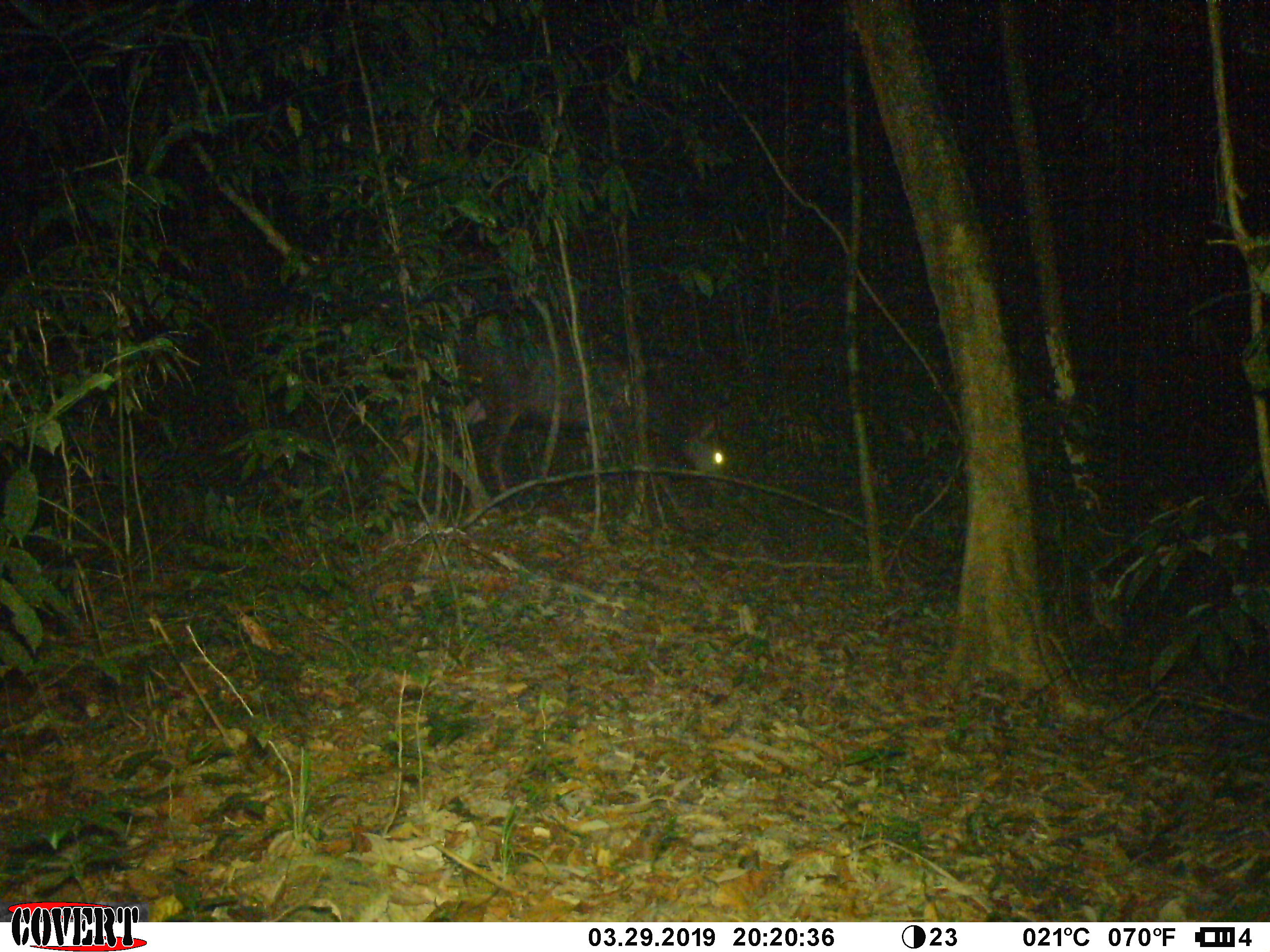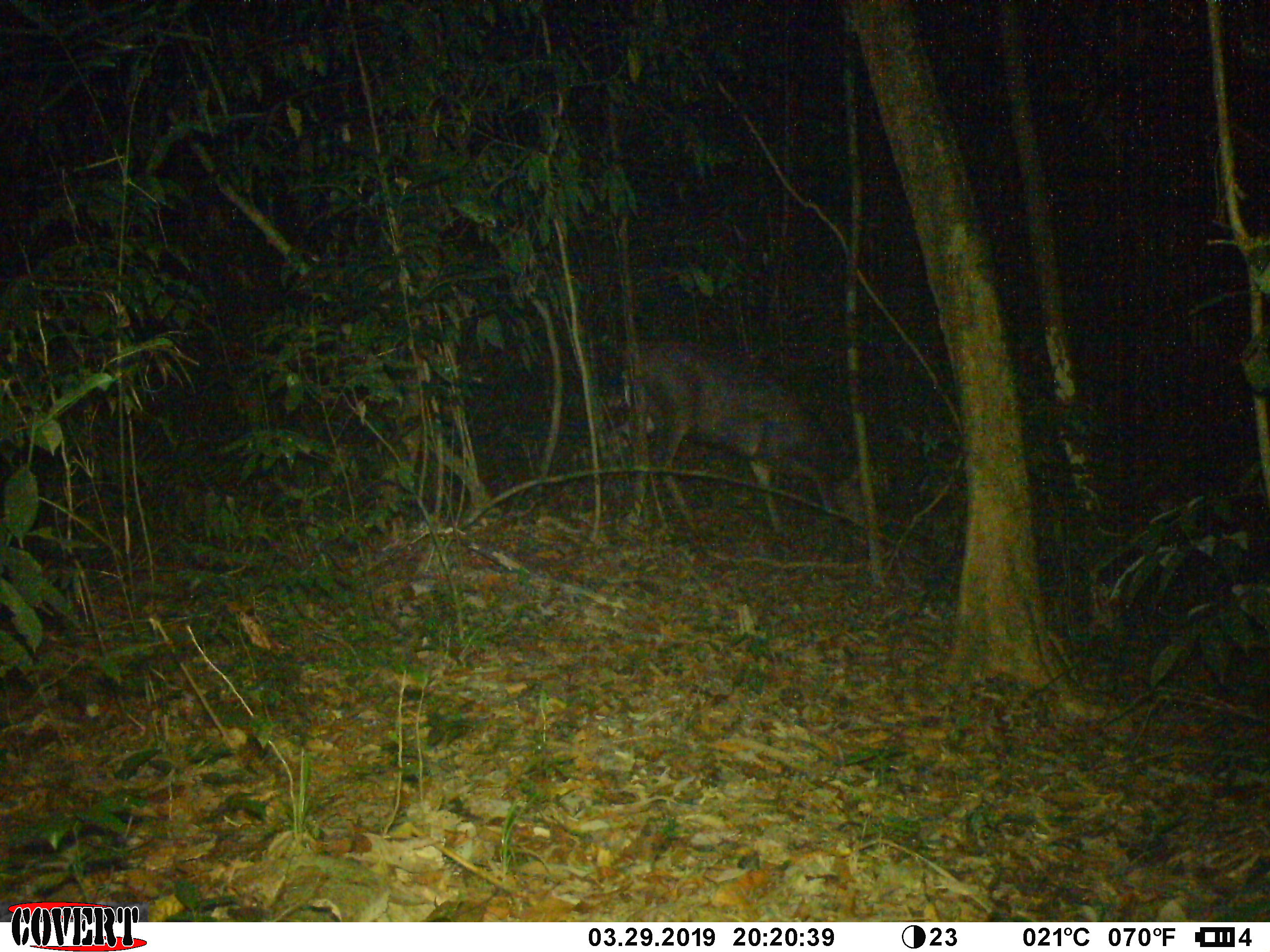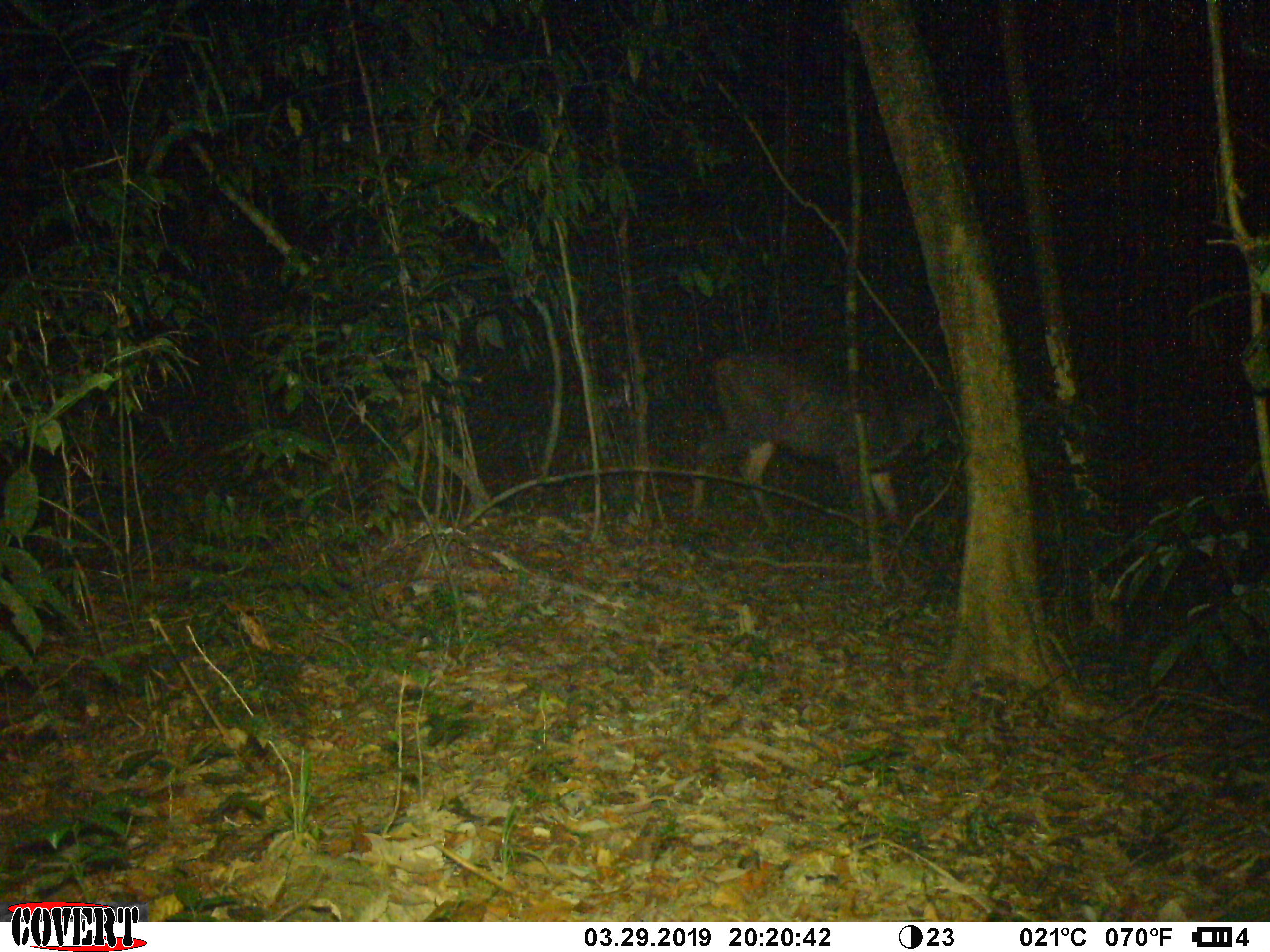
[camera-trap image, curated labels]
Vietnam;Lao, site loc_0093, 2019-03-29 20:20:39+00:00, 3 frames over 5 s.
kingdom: Animalia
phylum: Chordata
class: Mammalia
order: Artiodactyla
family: Cervidae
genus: Rusa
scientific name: Rusa unicolor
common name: sambar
Sambar (Rusa unicolor). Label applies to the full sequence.